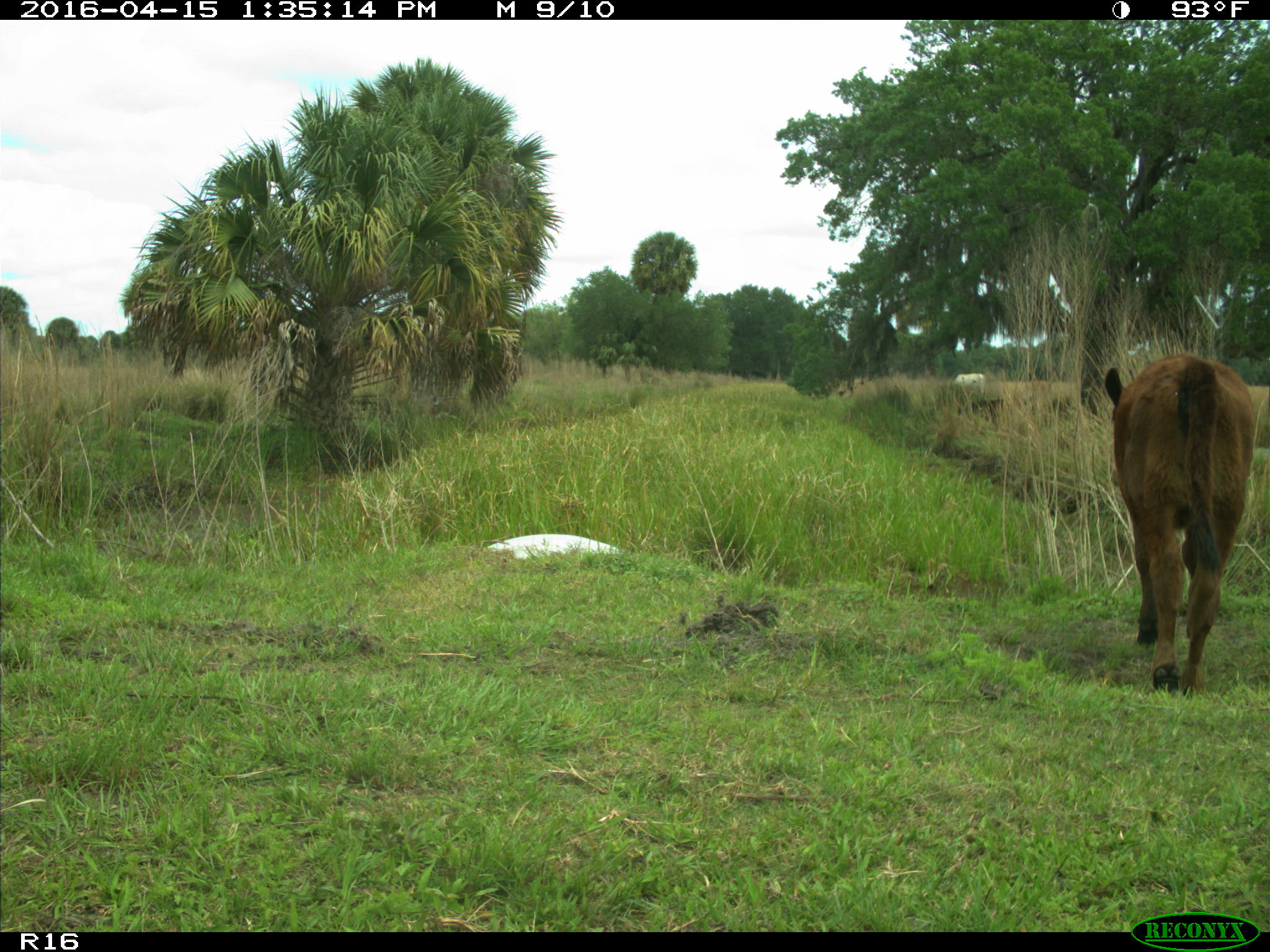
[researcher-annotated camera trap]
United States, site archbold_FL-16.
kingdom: Animalia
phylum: Chordata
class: Mammalia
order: Artiodactyla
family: Bovidae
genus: Bos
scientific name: Bos taurus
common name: domestic cow